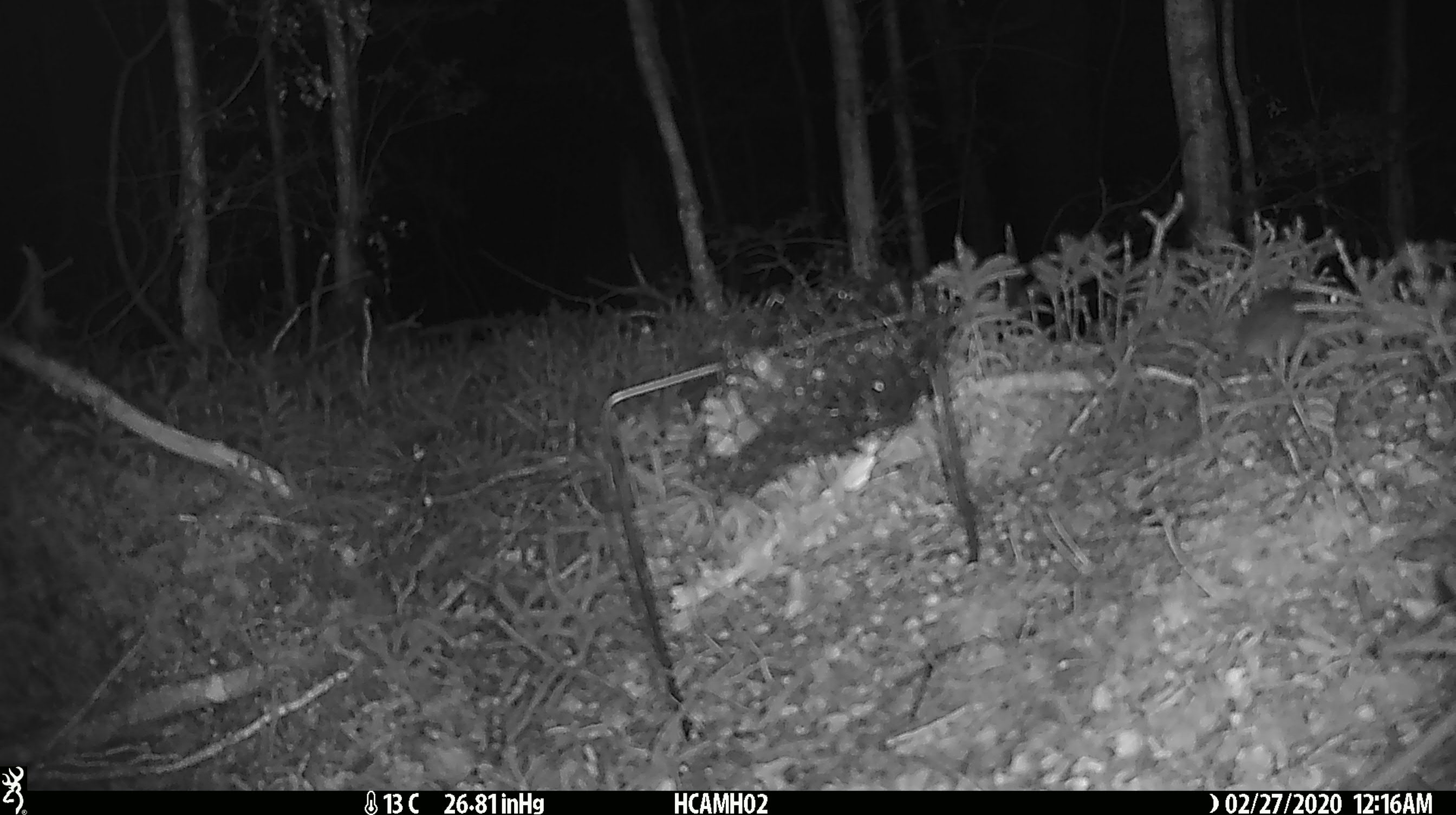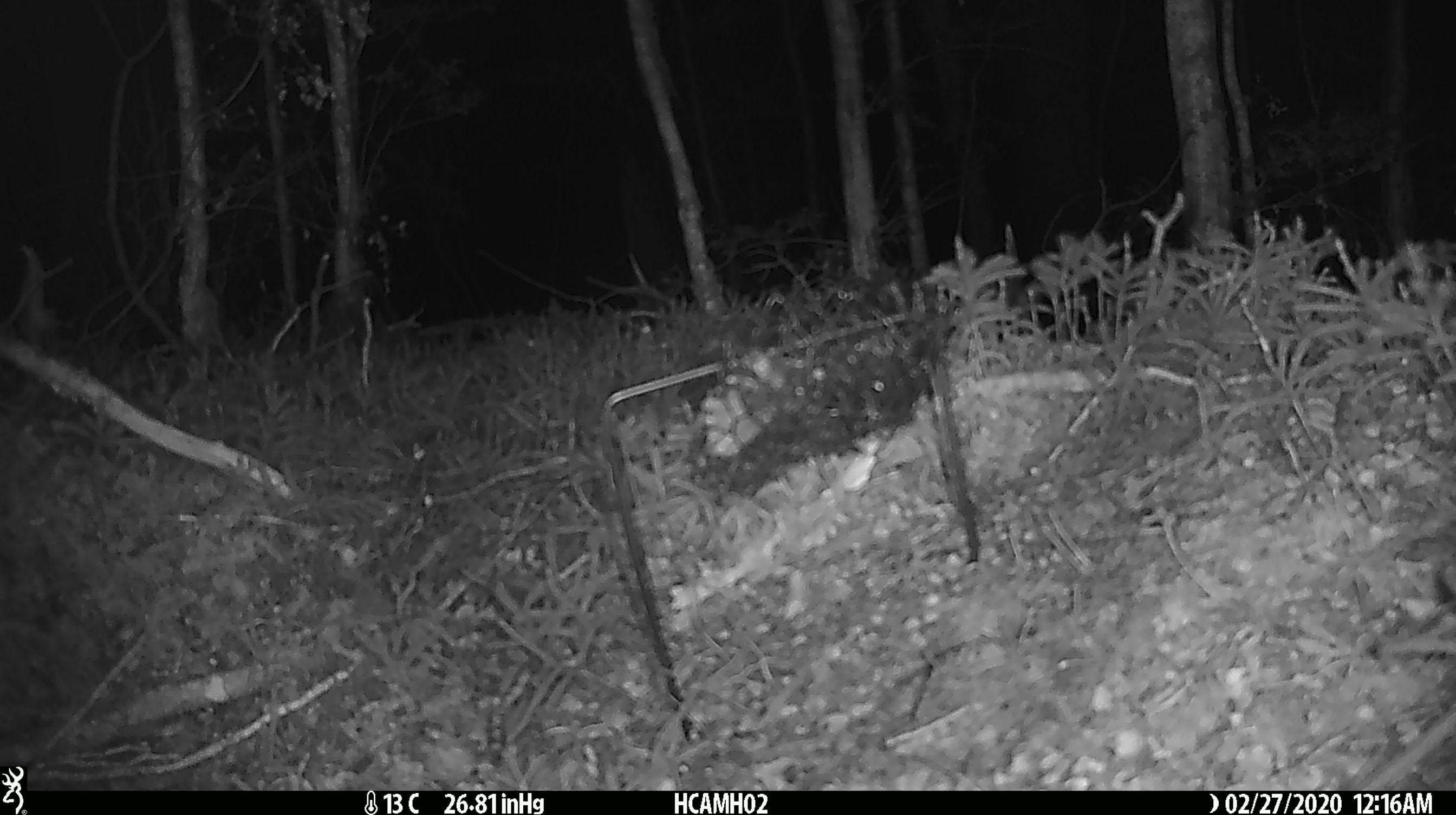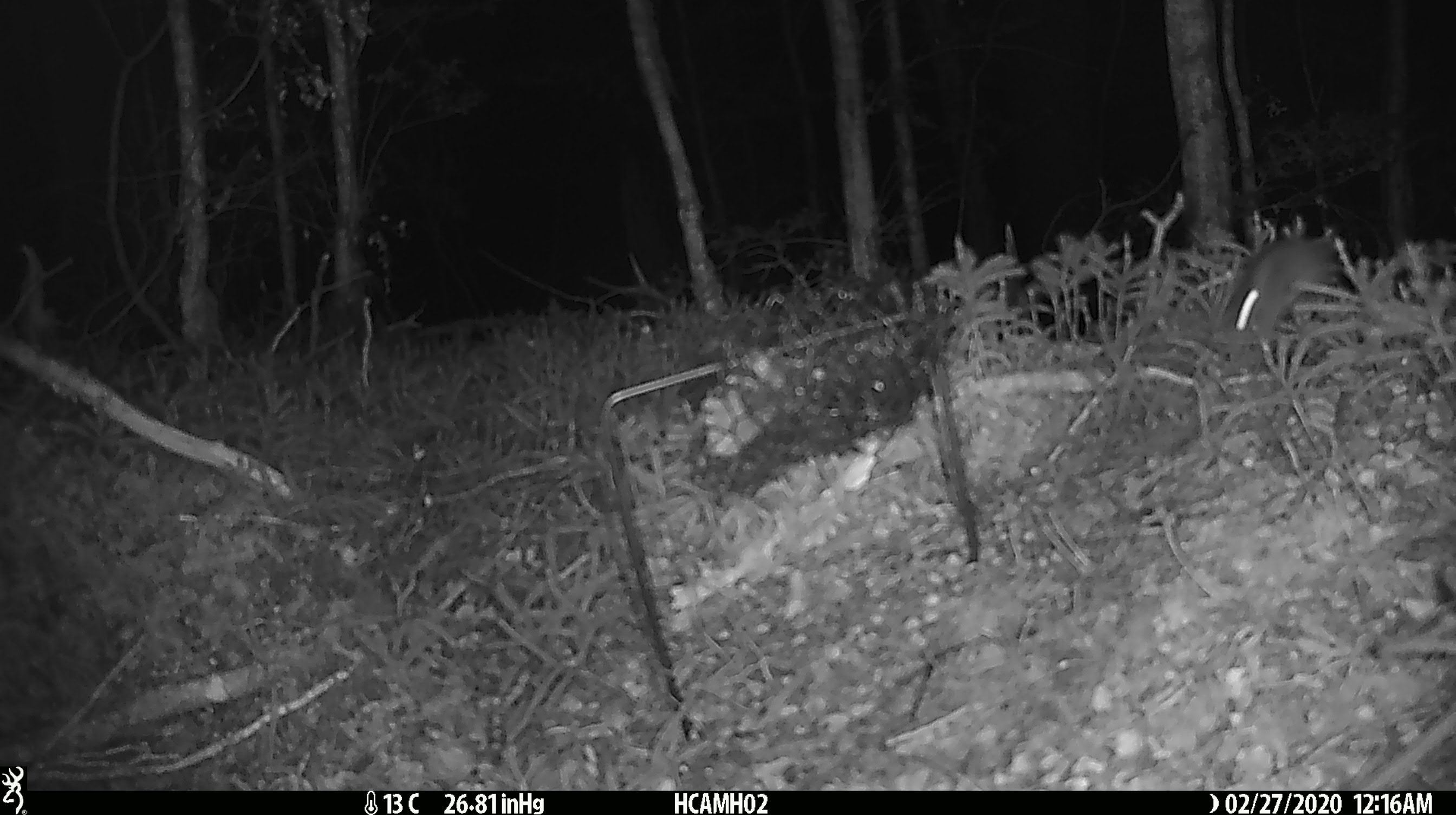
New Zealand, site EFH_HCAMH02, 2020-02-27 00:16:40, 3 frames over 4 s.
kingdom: Animalia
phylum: Chordata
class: Mammalia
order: Rodentia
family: Muridae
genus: Mus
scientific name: Mus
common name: mouse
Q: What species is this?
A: Mouse (Mus).